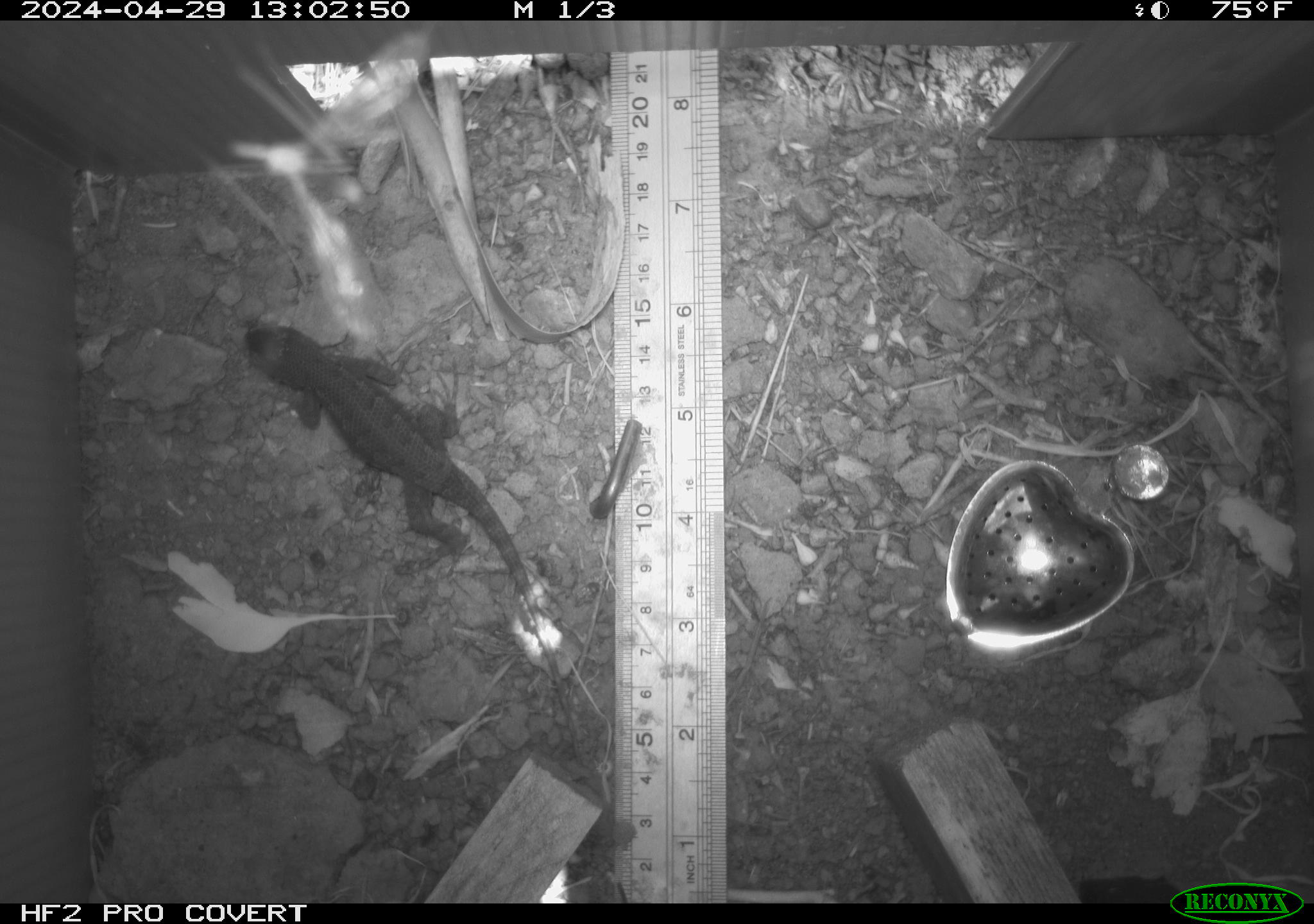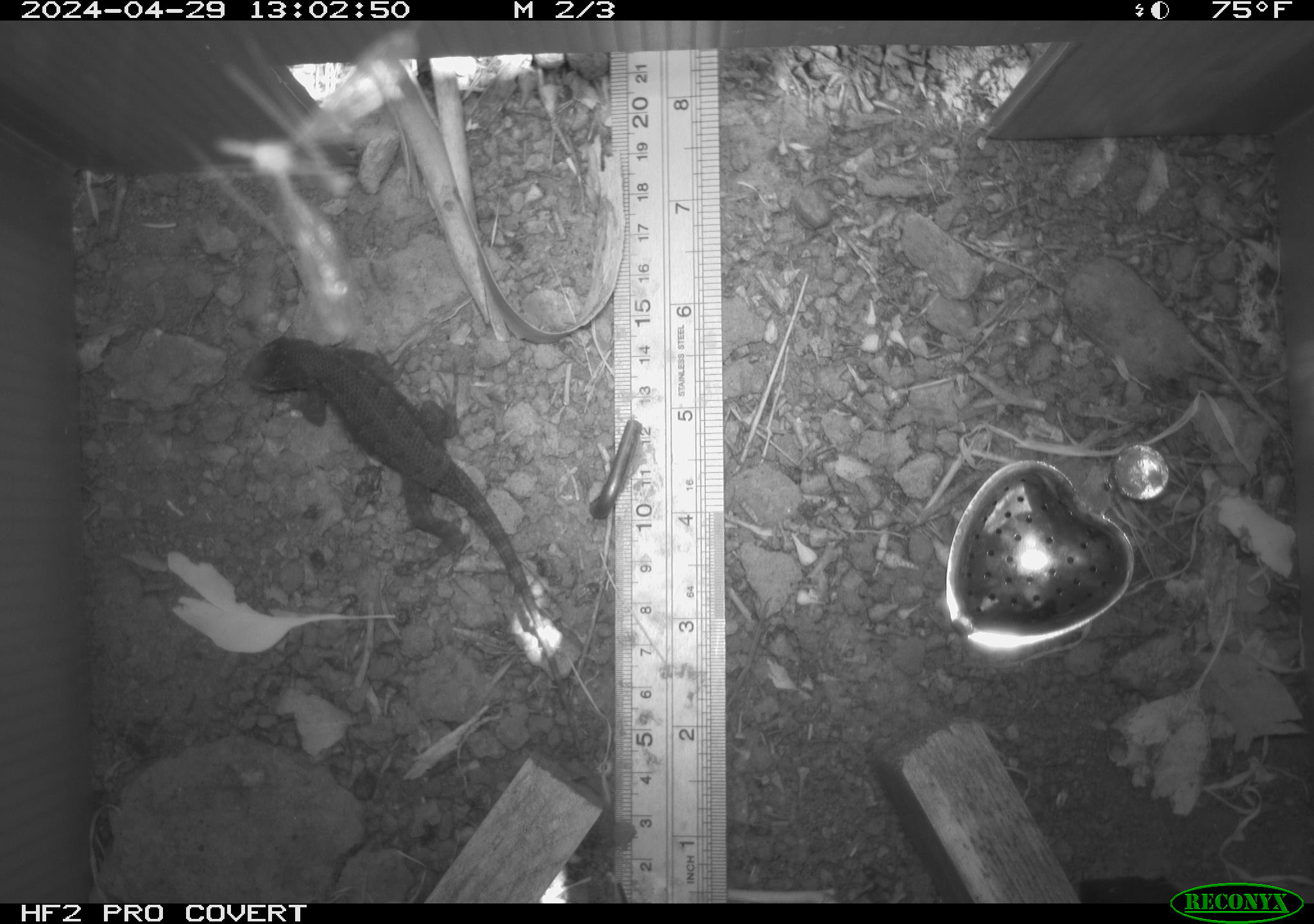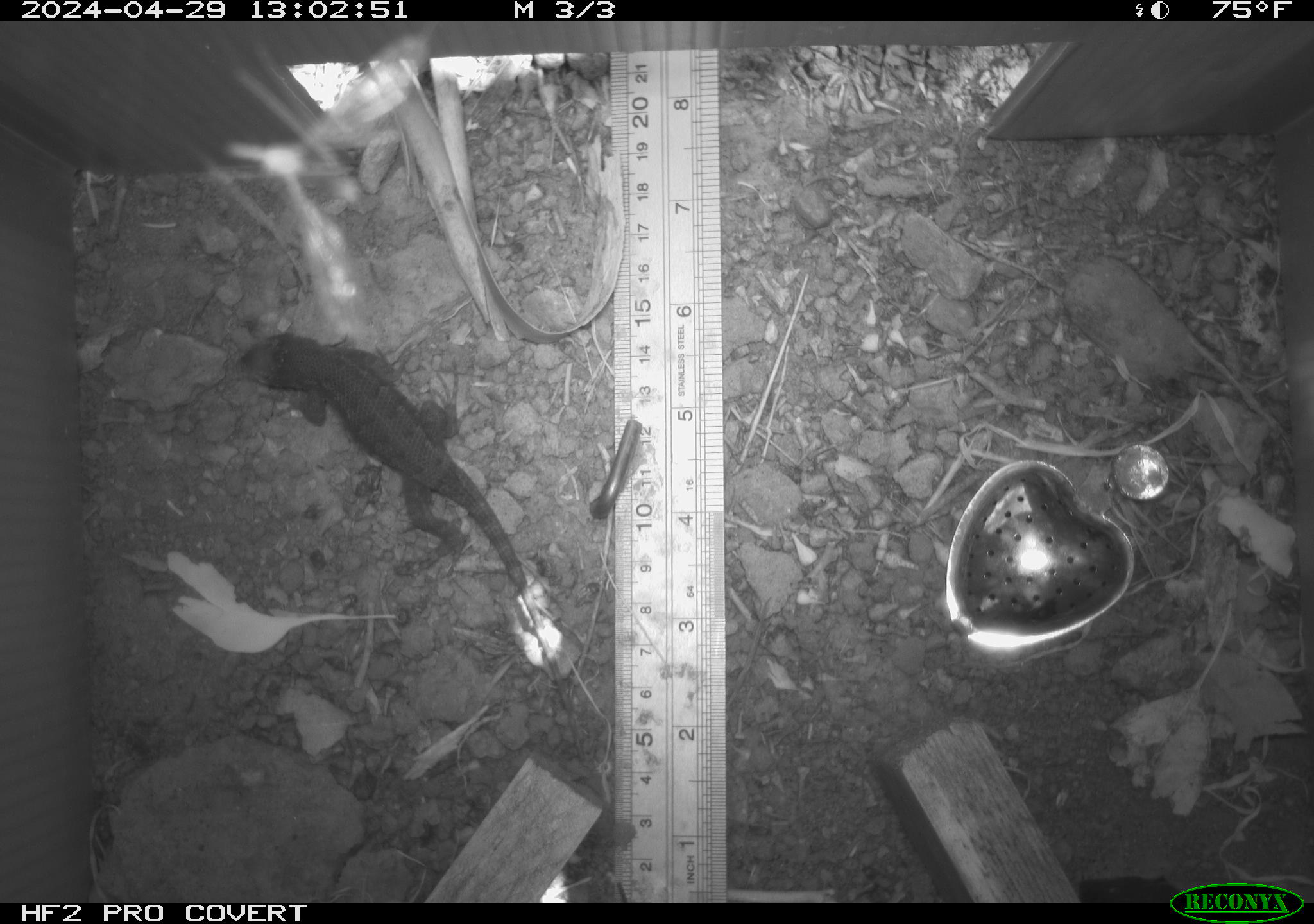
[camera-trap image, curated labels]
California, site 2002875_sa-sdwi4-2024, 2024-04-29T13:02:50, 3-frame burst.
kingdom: Animalia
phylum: Chordata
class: Reptilia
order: Squamata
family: Phrynosomatidae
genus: Sceloporus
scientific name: Sceloporus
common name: spiny lizards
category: sceloporus species